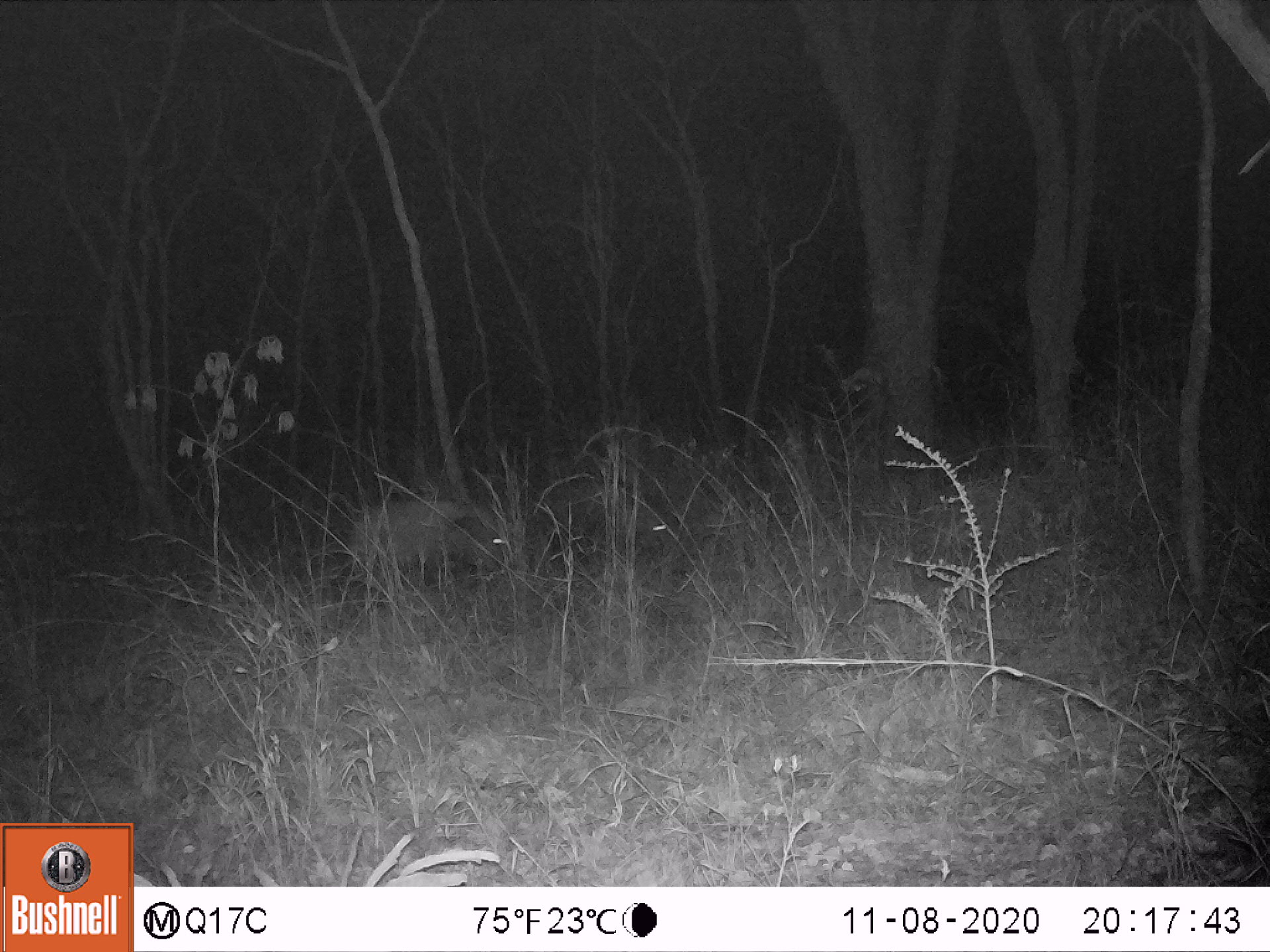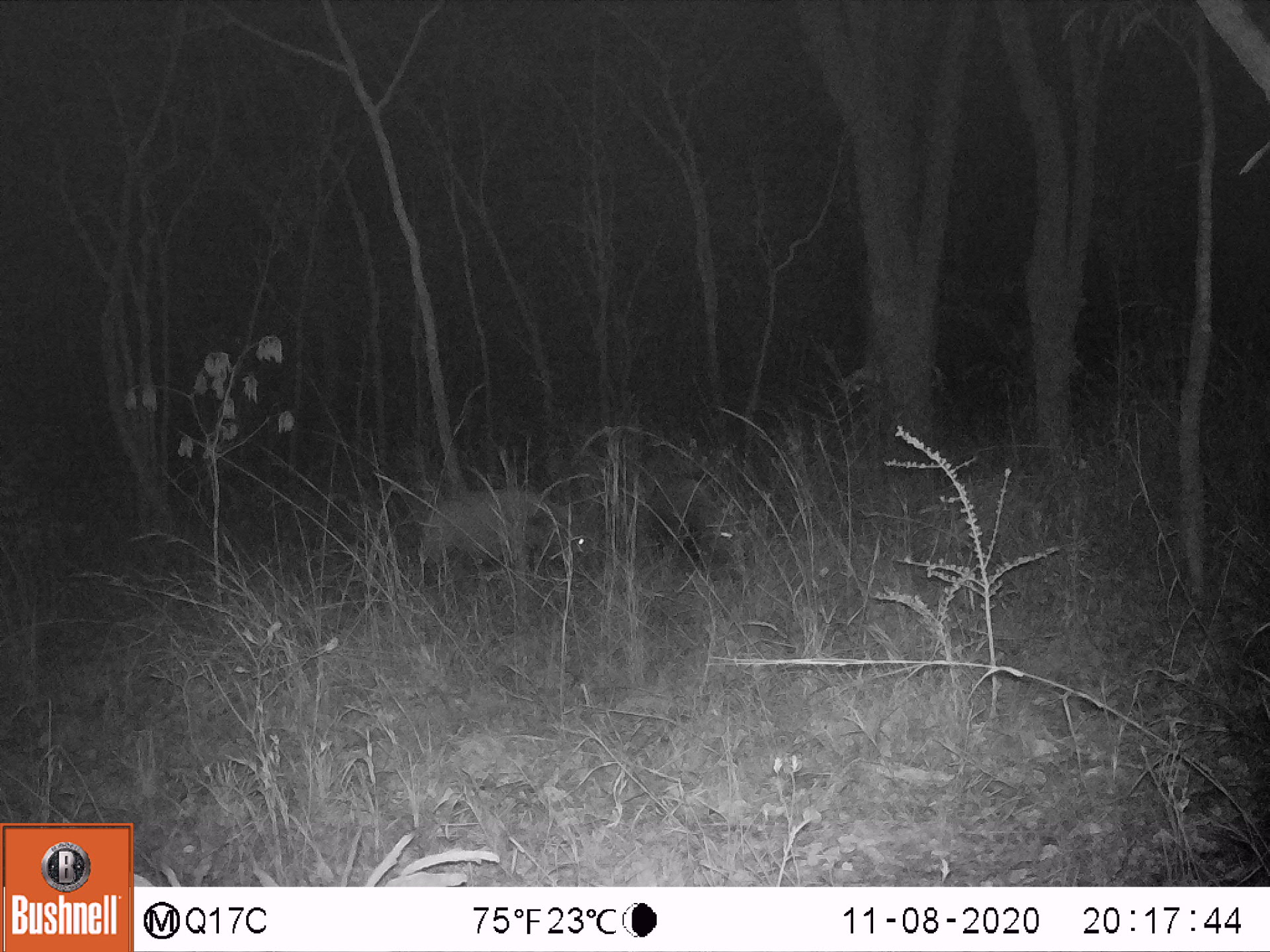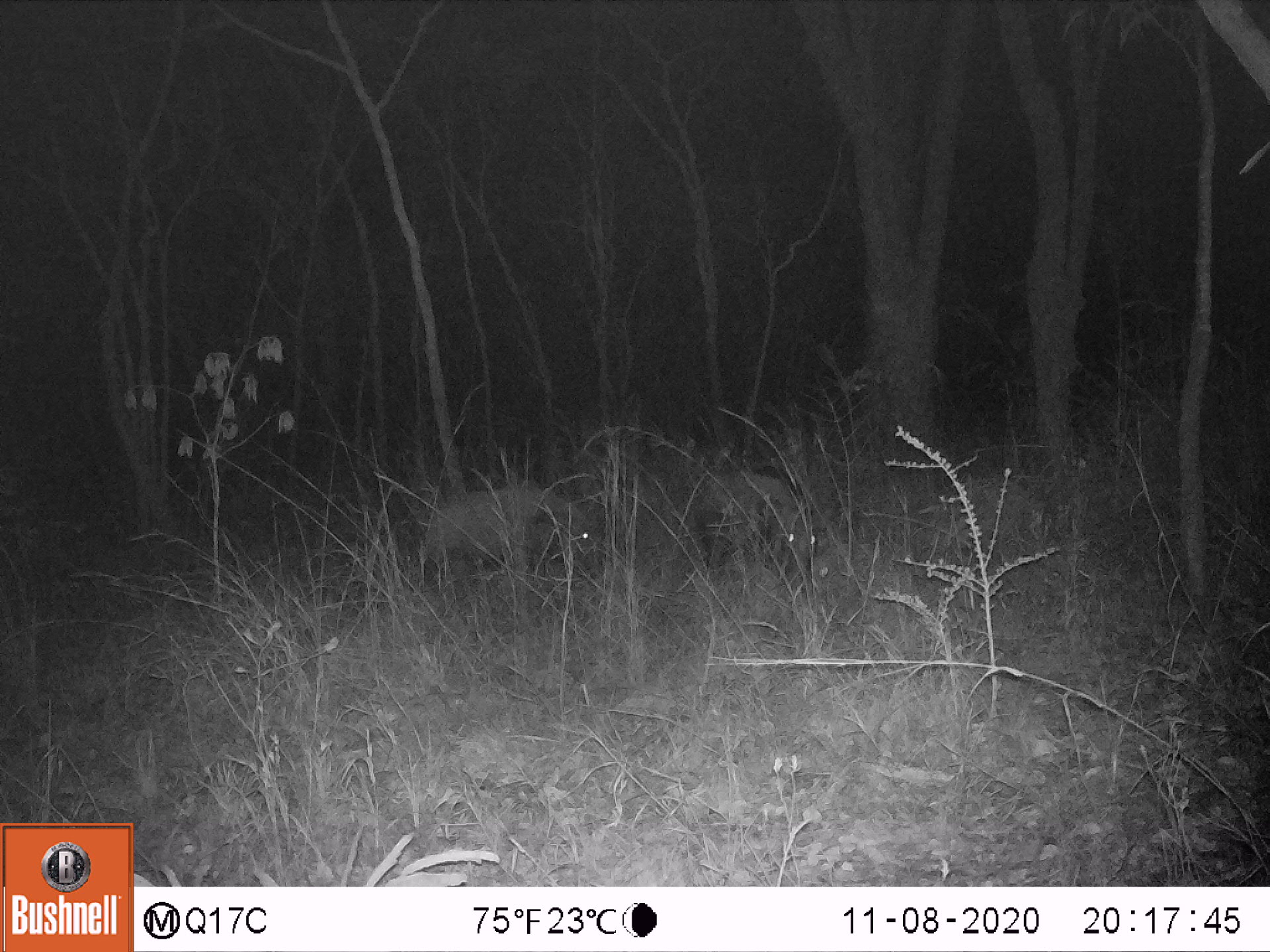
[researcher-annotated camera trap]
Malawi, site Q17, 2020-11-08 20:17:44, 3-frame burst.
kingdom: Animalia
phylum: Chordata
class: Mammalia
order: Artiodactyla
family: Suidae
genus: Potamochoerus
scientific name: Potamochoerus larvatus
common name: bushpig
Bushpig (Potamochoerus larvatus), count 2.